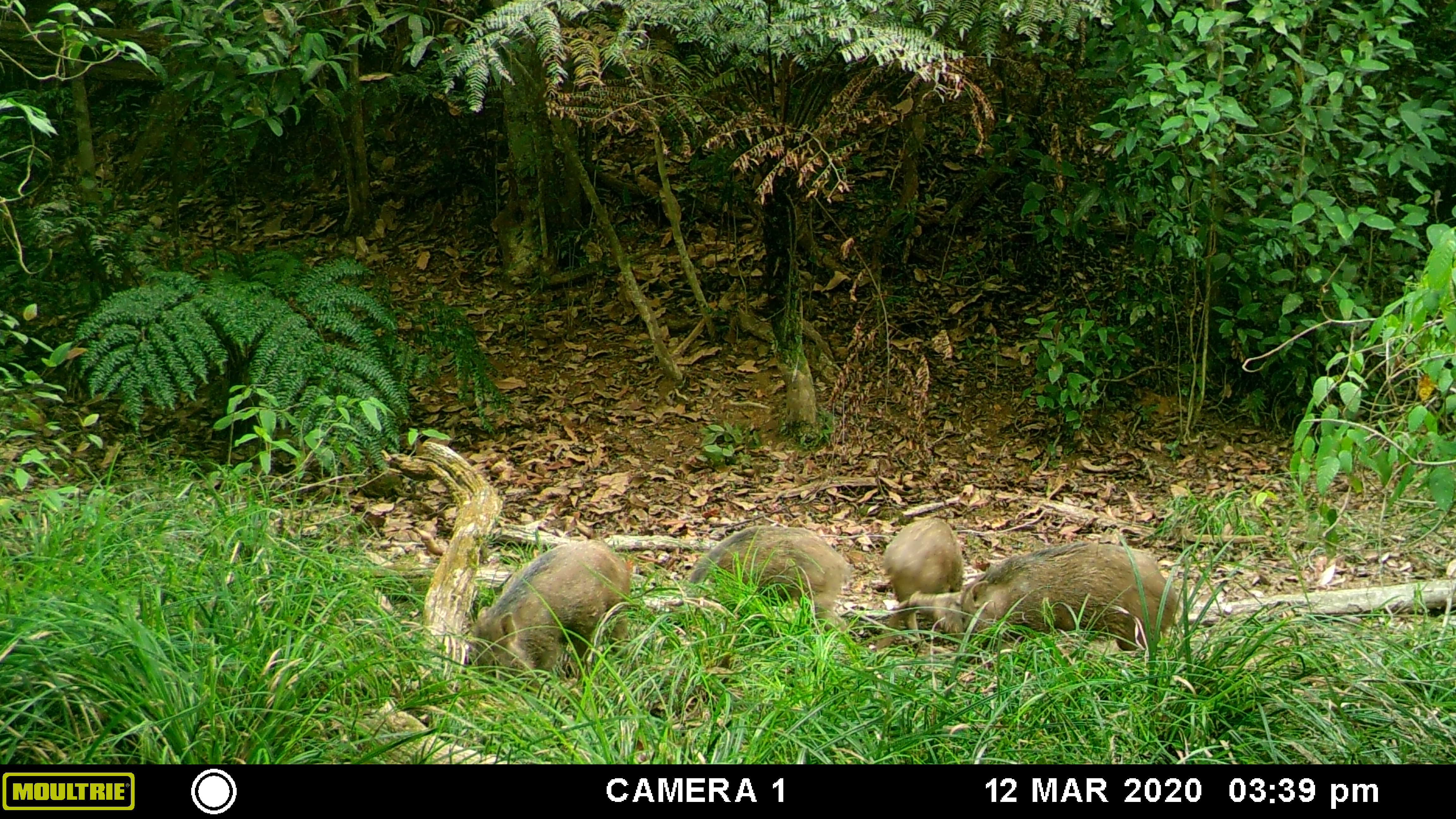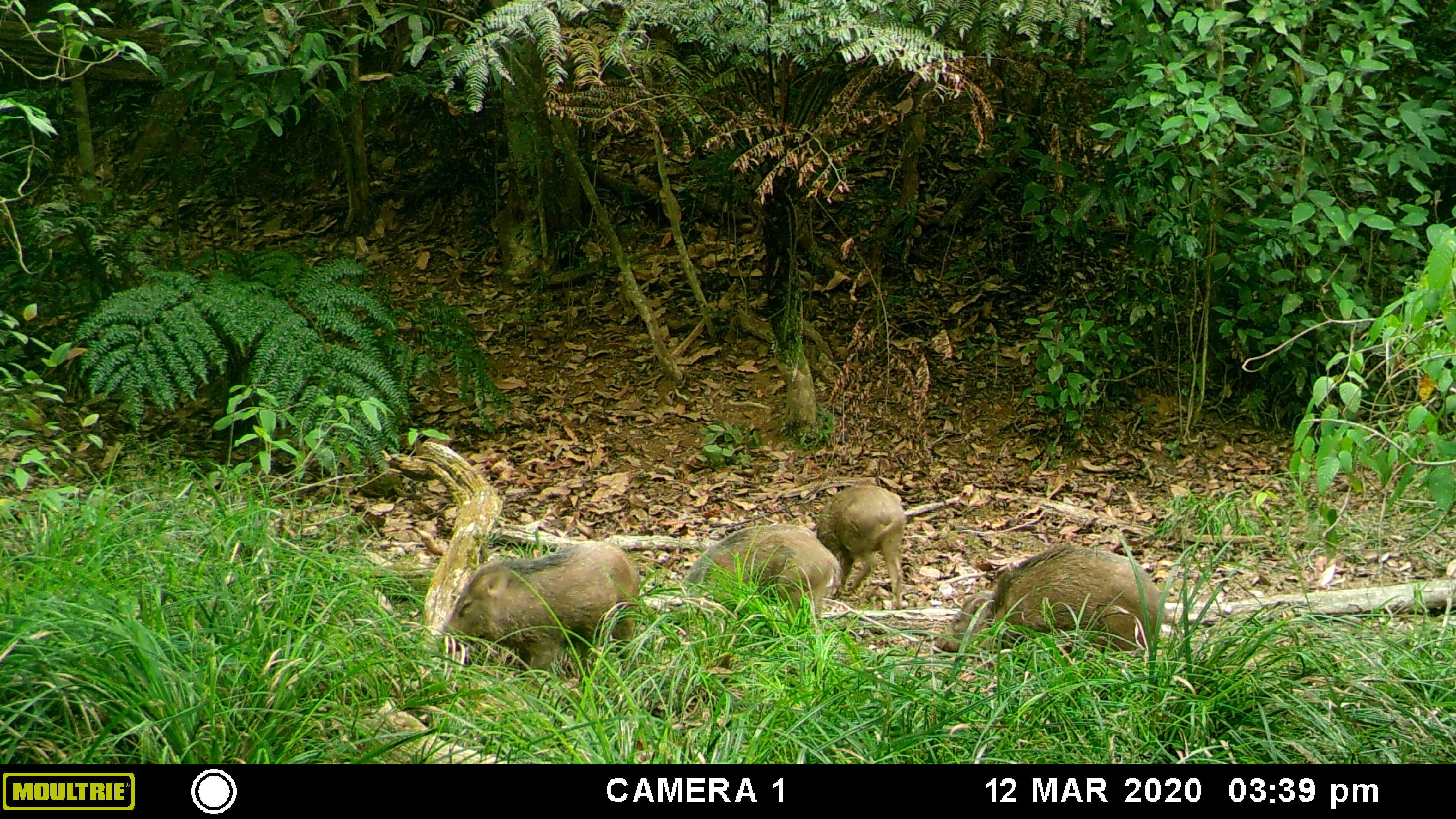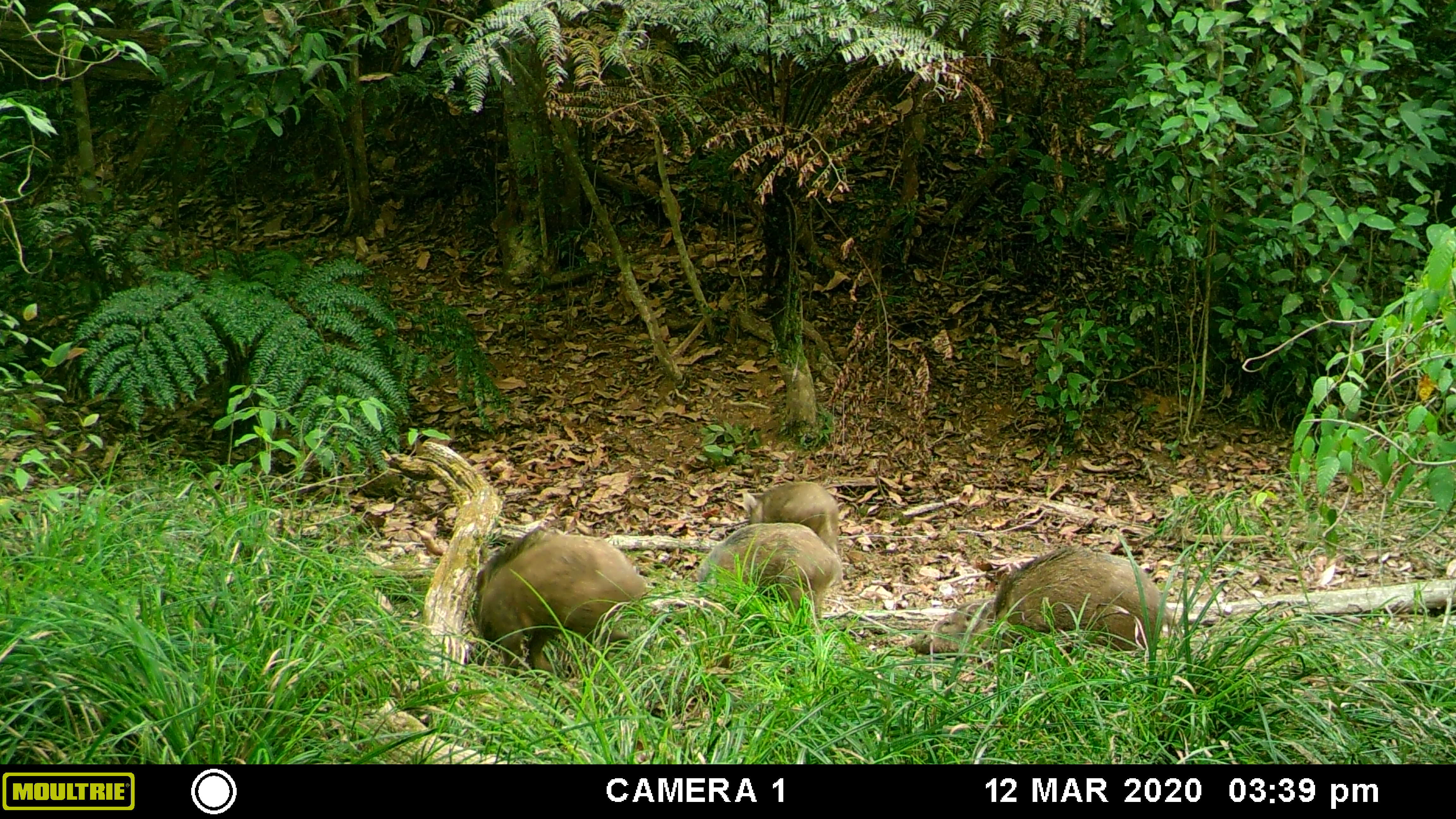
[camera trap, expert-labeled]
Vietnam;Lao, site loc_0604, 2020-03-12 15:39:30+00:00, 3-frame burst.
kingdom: Animalia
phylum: Chordata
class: Mammalia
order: Artiodactyla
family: Suidae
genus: Sus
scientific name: Sus scrofa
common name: eurasian wild pig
Eurasian wild pig (Sus scrofa). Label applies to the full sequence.